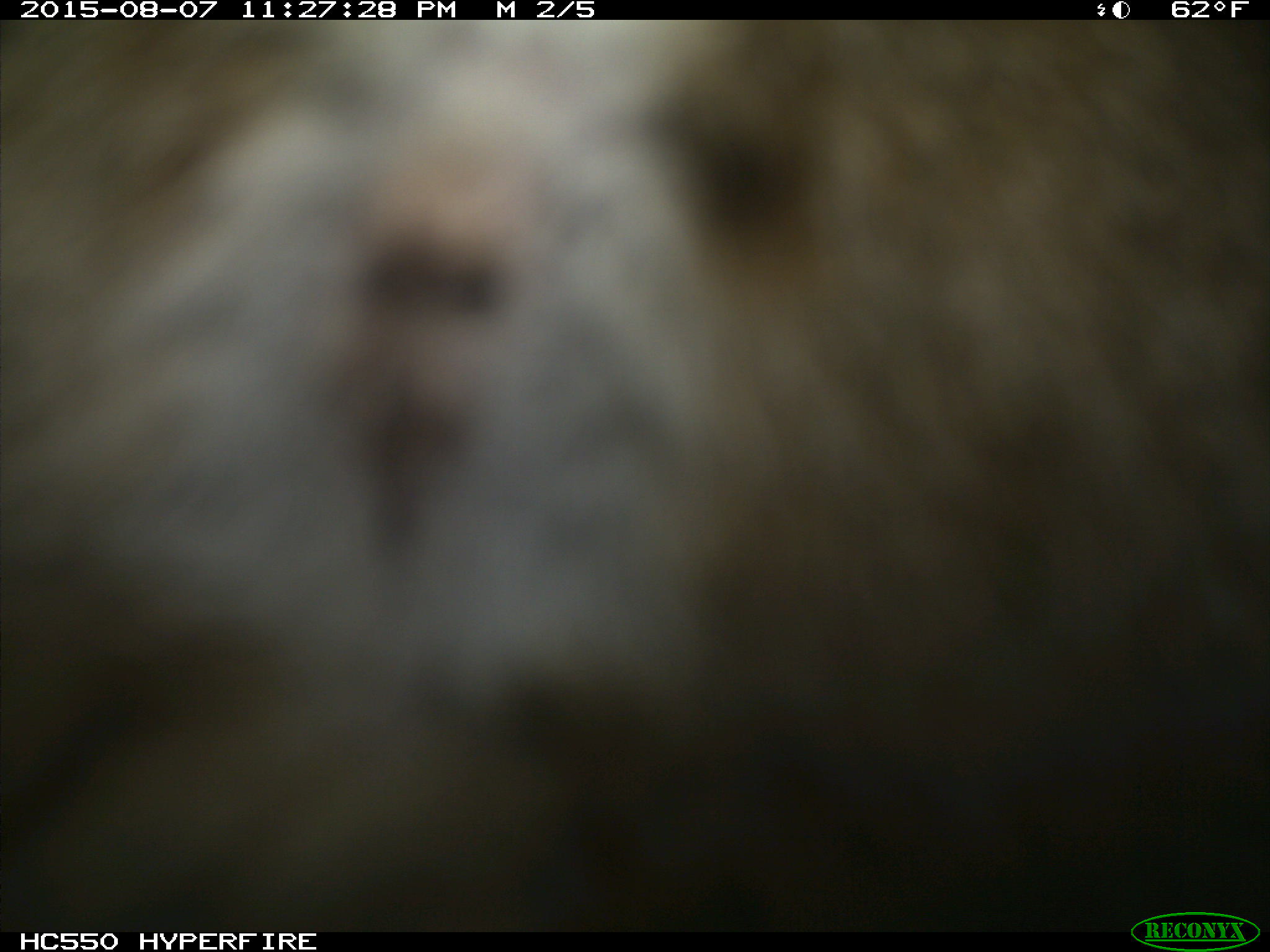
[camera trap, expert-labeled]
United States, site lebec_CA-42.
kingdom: Animalia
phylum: Chordata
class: Mammalia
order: Carnivora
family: Felidae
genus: Lynx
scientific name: Lynx rufus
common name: bobcat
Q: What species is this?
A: Lynx rufus (bobcat).